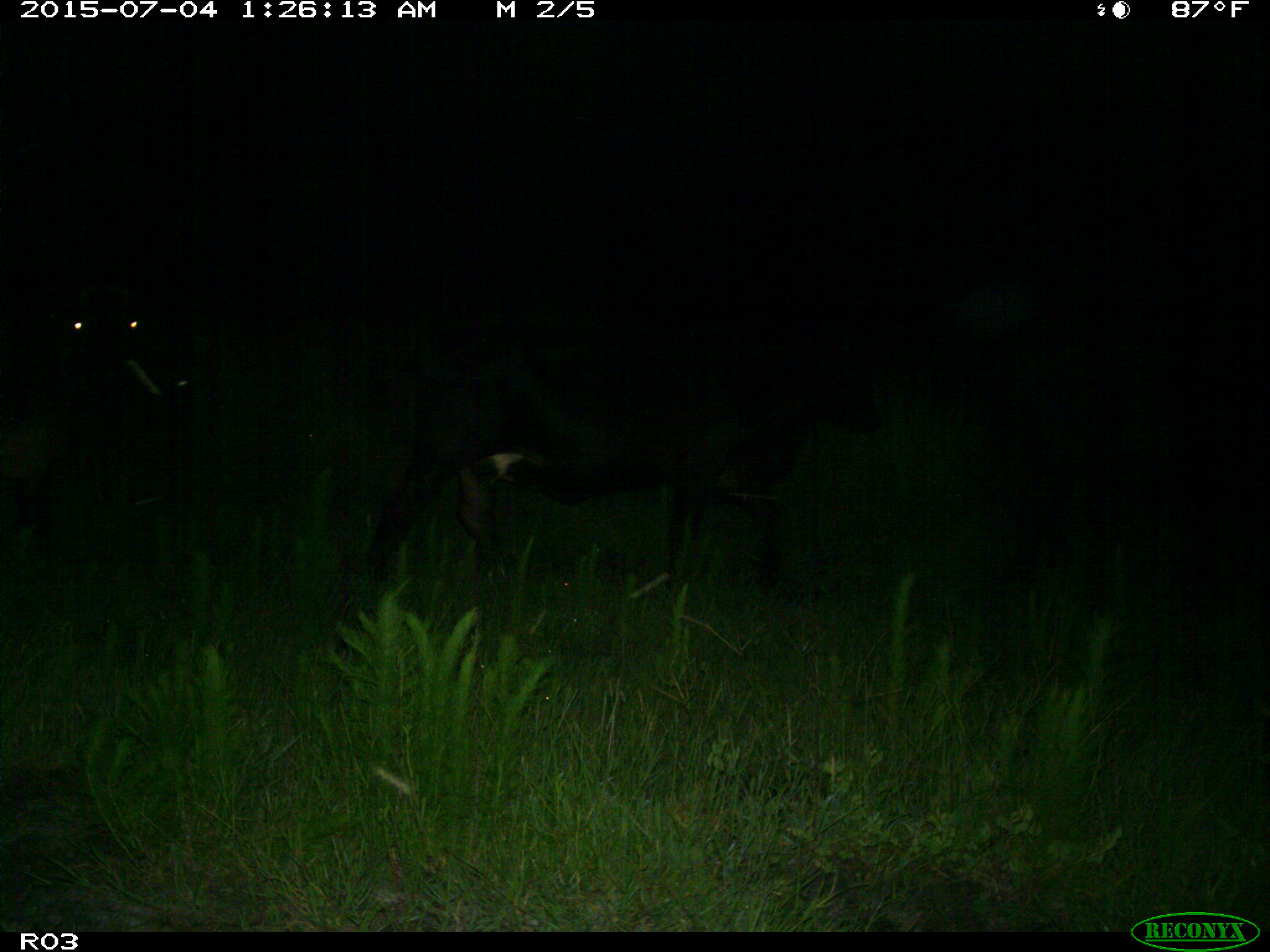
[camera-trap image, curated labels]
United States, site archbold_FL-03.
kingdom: Animalia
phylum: Chordata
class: Mammalia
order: Artiodactyla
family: Bovidae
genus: Bos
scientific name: Bos taurus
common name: domestic cow